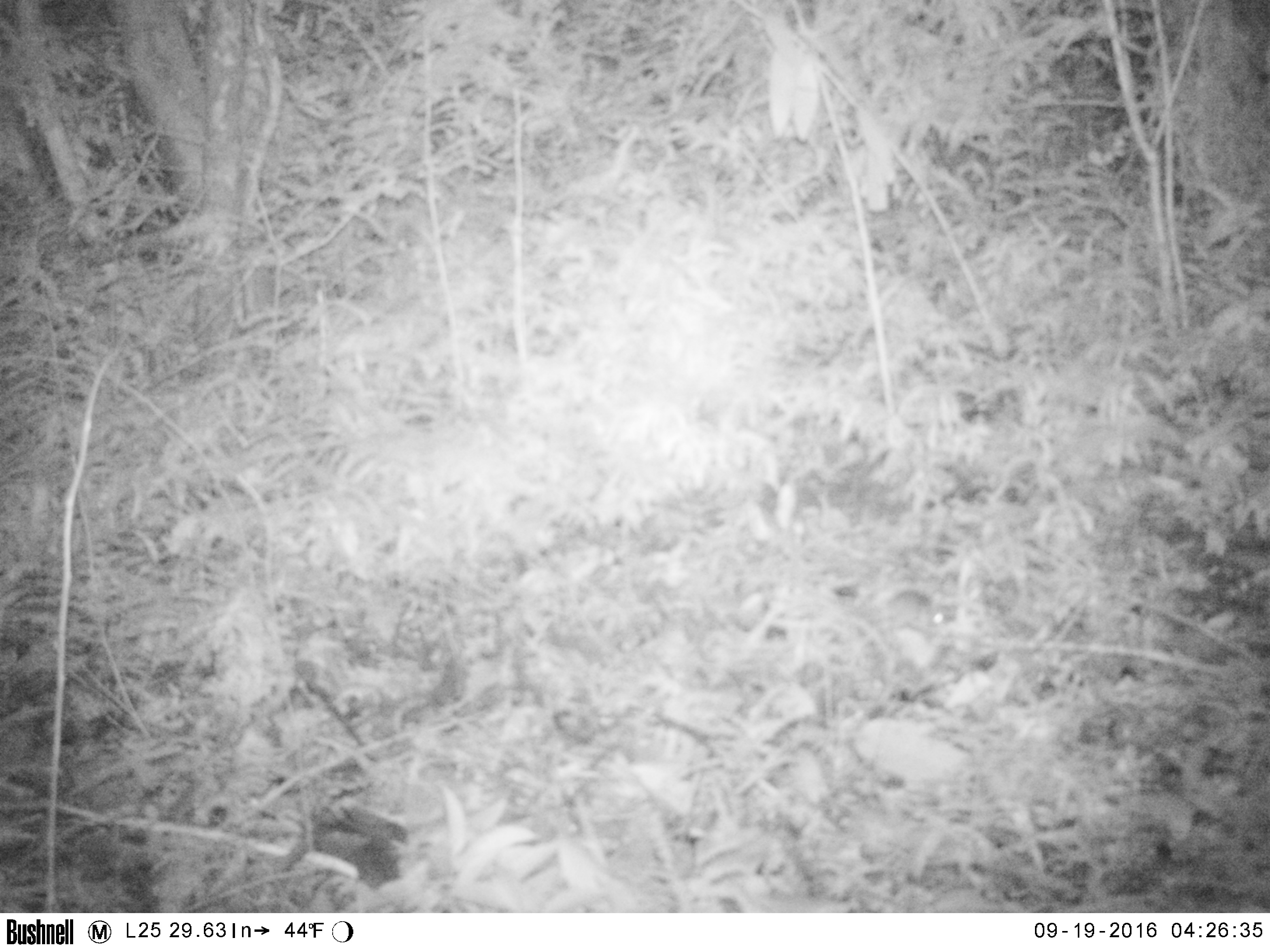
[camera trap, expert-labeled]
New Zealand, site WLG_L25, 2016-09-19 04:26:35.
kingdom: Animalia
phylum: Chordata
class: Mammalia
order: Rodentia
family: Muridae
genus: Mus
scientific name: Mus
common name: mouse